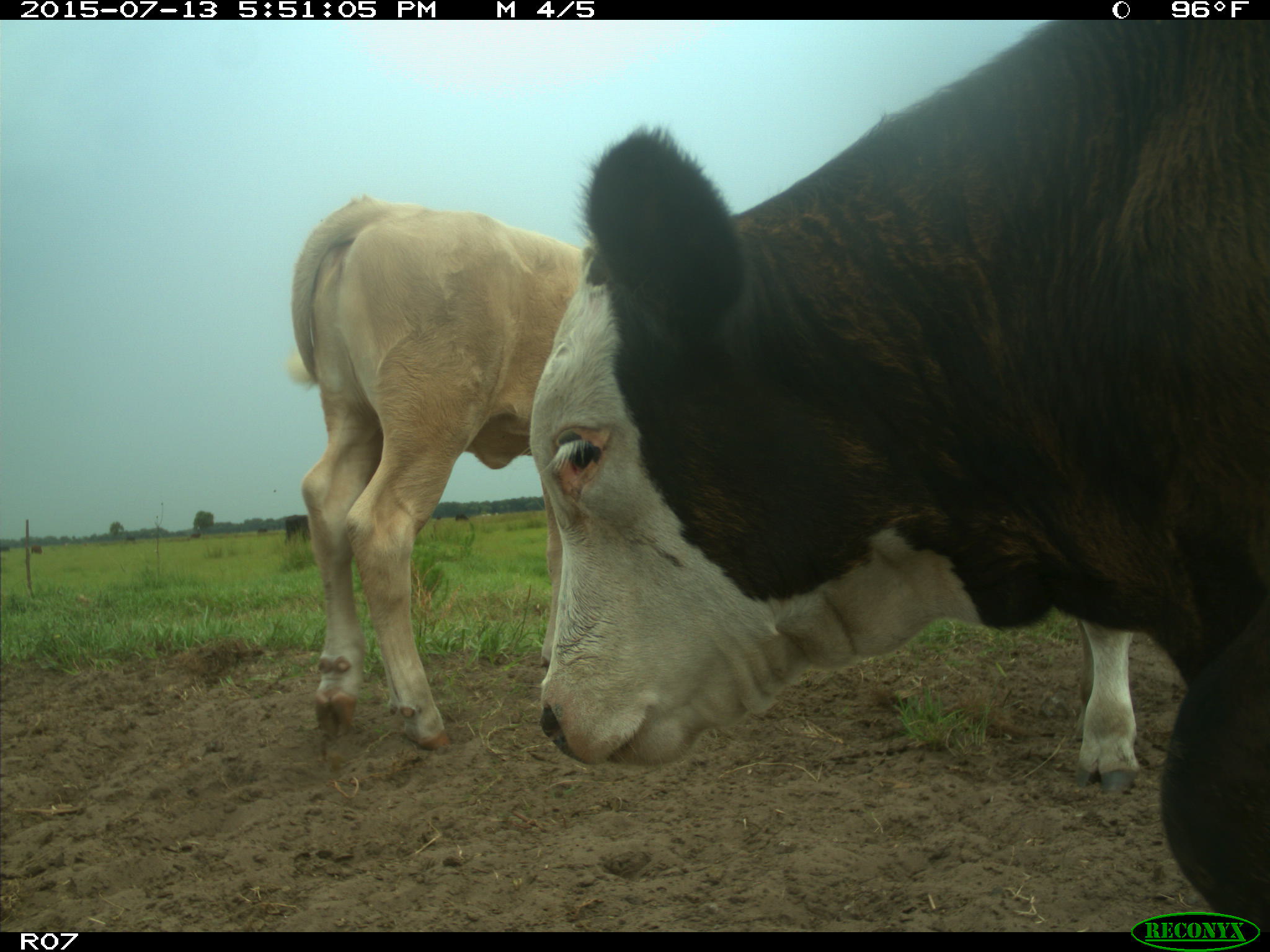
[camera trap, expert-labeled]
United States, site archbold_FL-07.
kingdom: Animalia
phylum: Chordata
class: Mammalia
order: Artiodactyla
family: Bovidae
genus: Bos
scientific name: Bos taurus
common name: domestic cow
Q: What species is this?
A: Bos taurus (domestic cow).